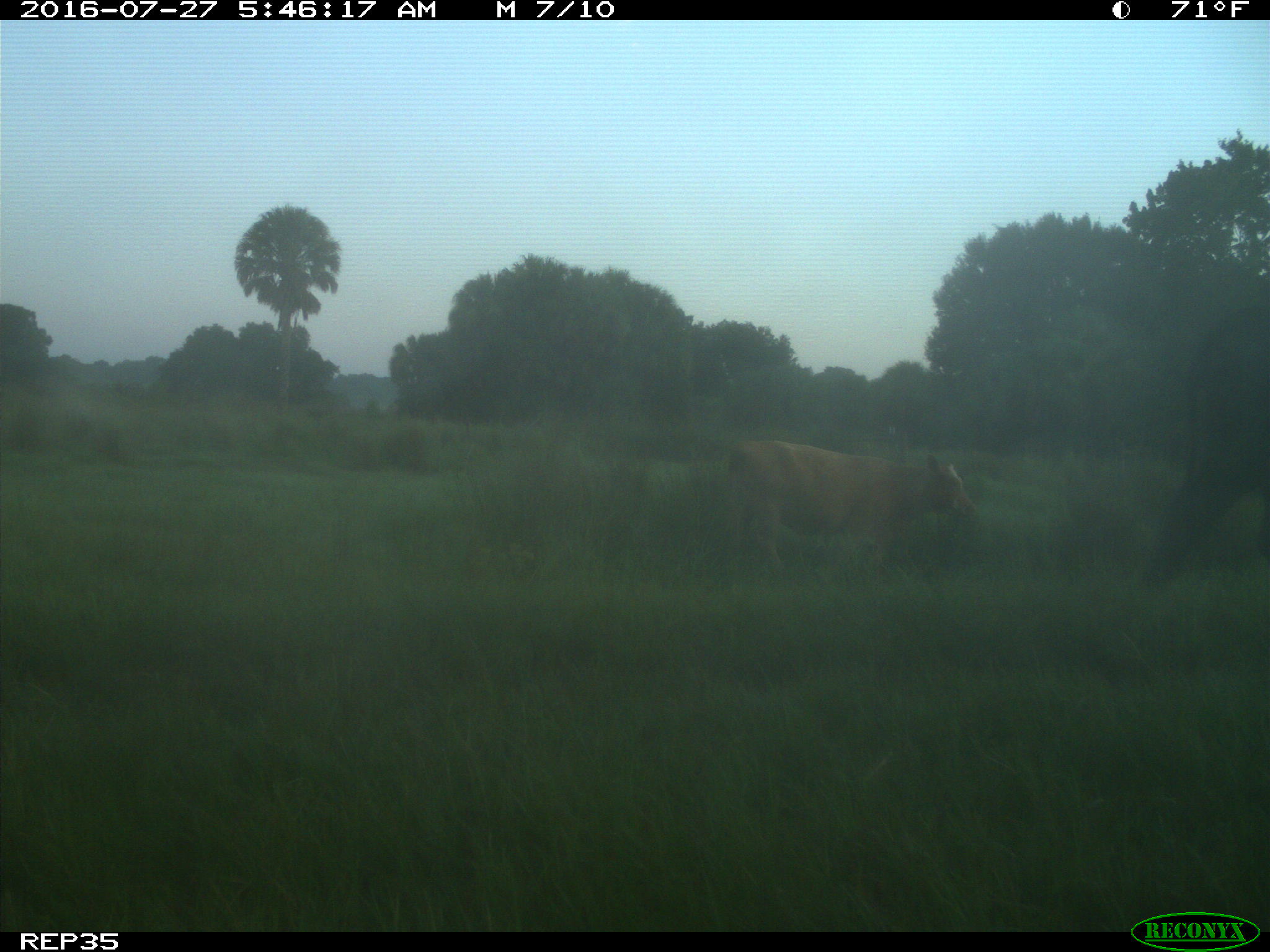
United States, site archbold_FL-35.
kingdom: Animalia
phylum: Chordata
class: Mammalia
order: Artiodactyla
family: Bovidae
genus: Bos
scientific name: Bos taurus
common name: domestic cow